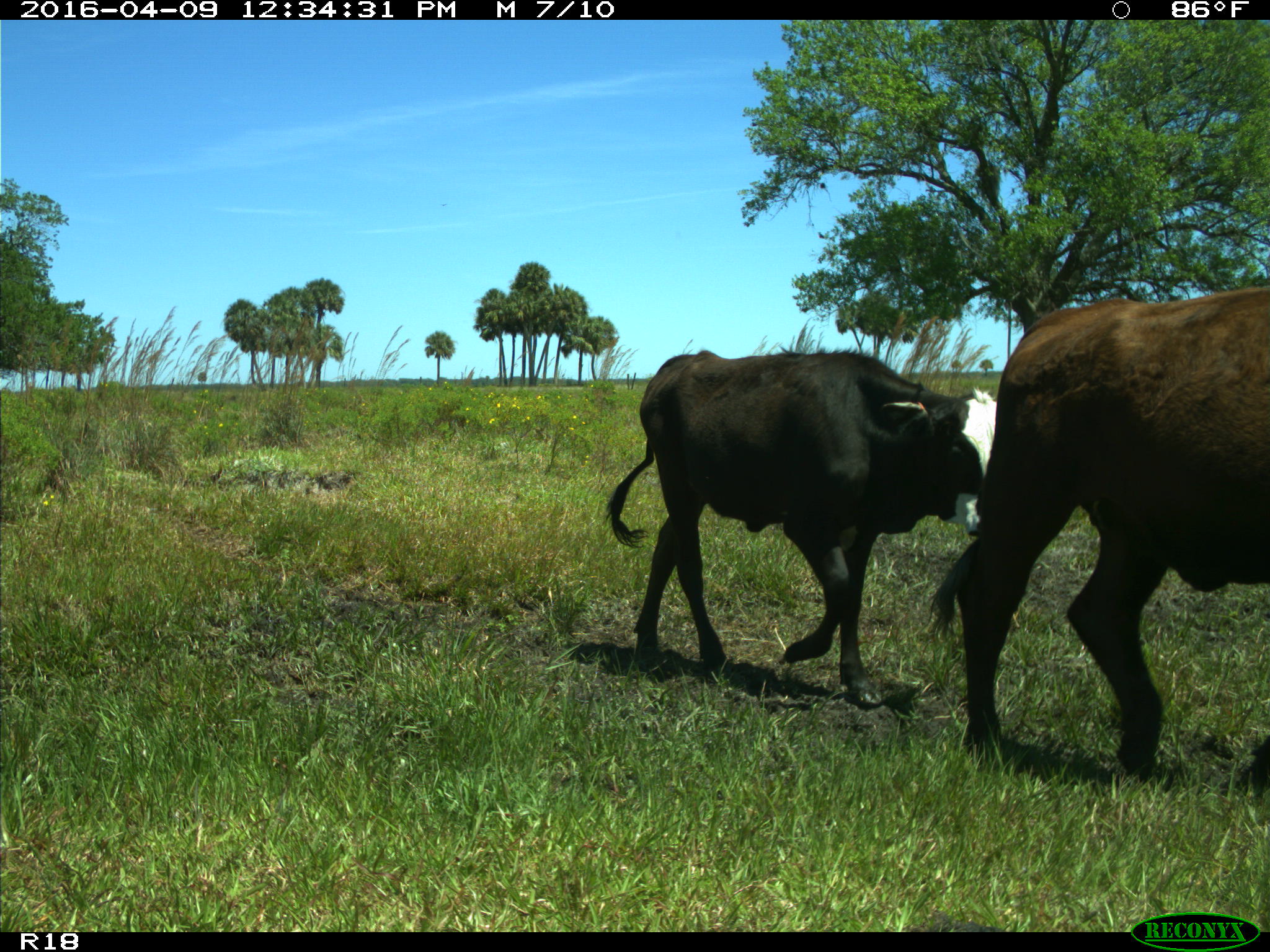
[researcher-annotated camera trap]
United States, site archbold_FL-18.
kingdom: Animalia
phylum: Chordata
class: Mammalia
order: Artiodactyla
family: Bovidae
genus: Bos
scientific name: Bos taurus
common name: domestic cow